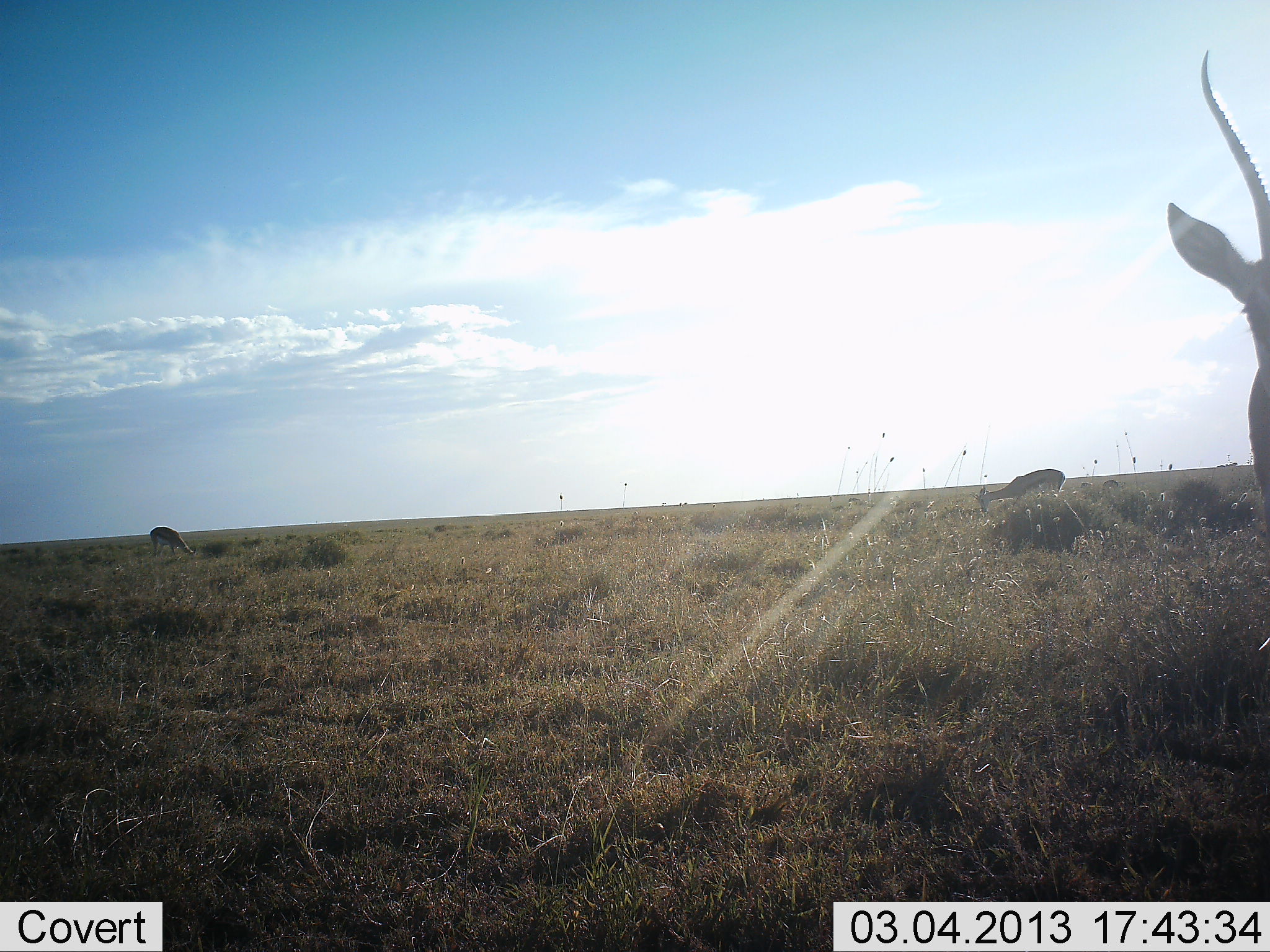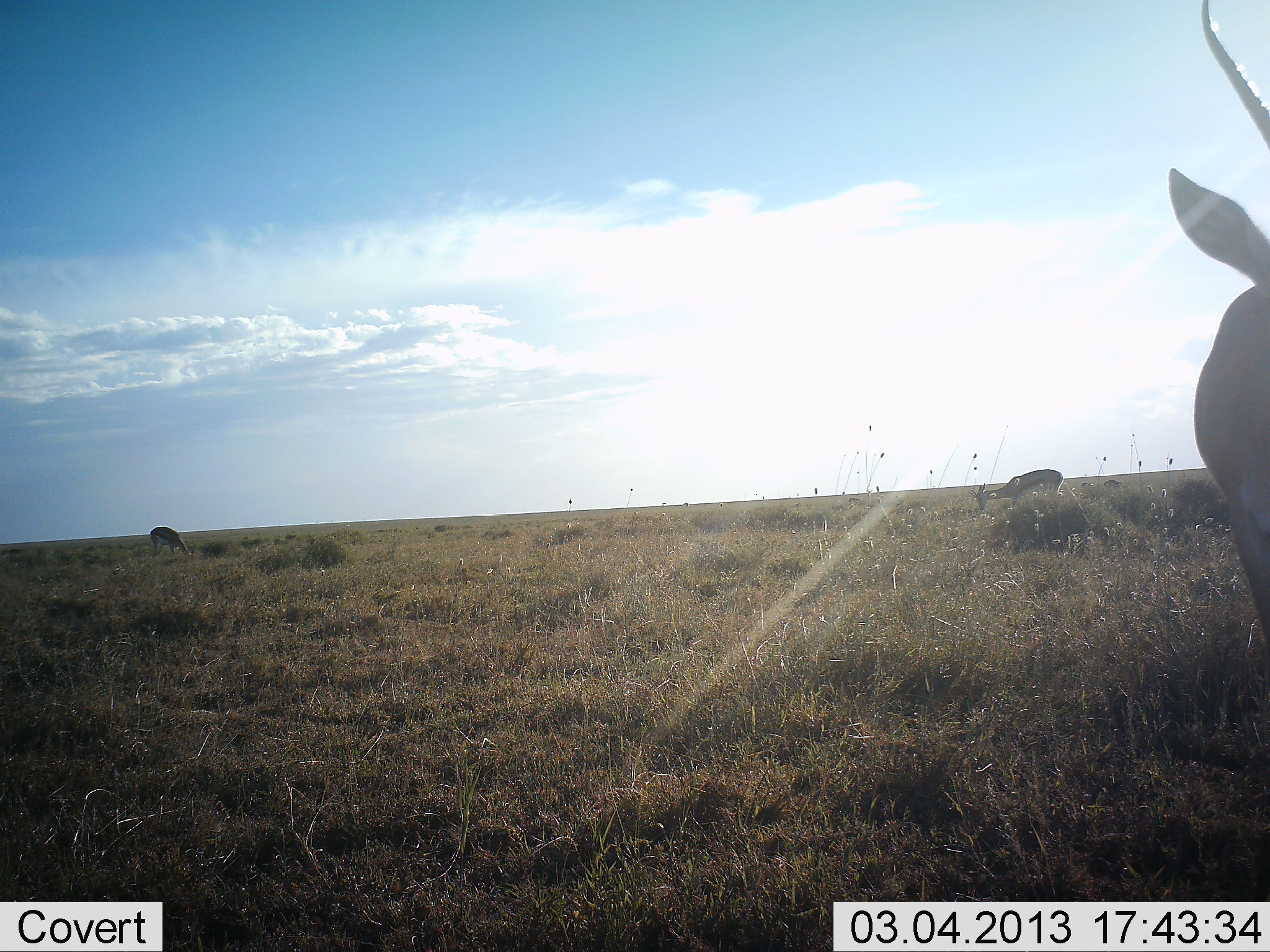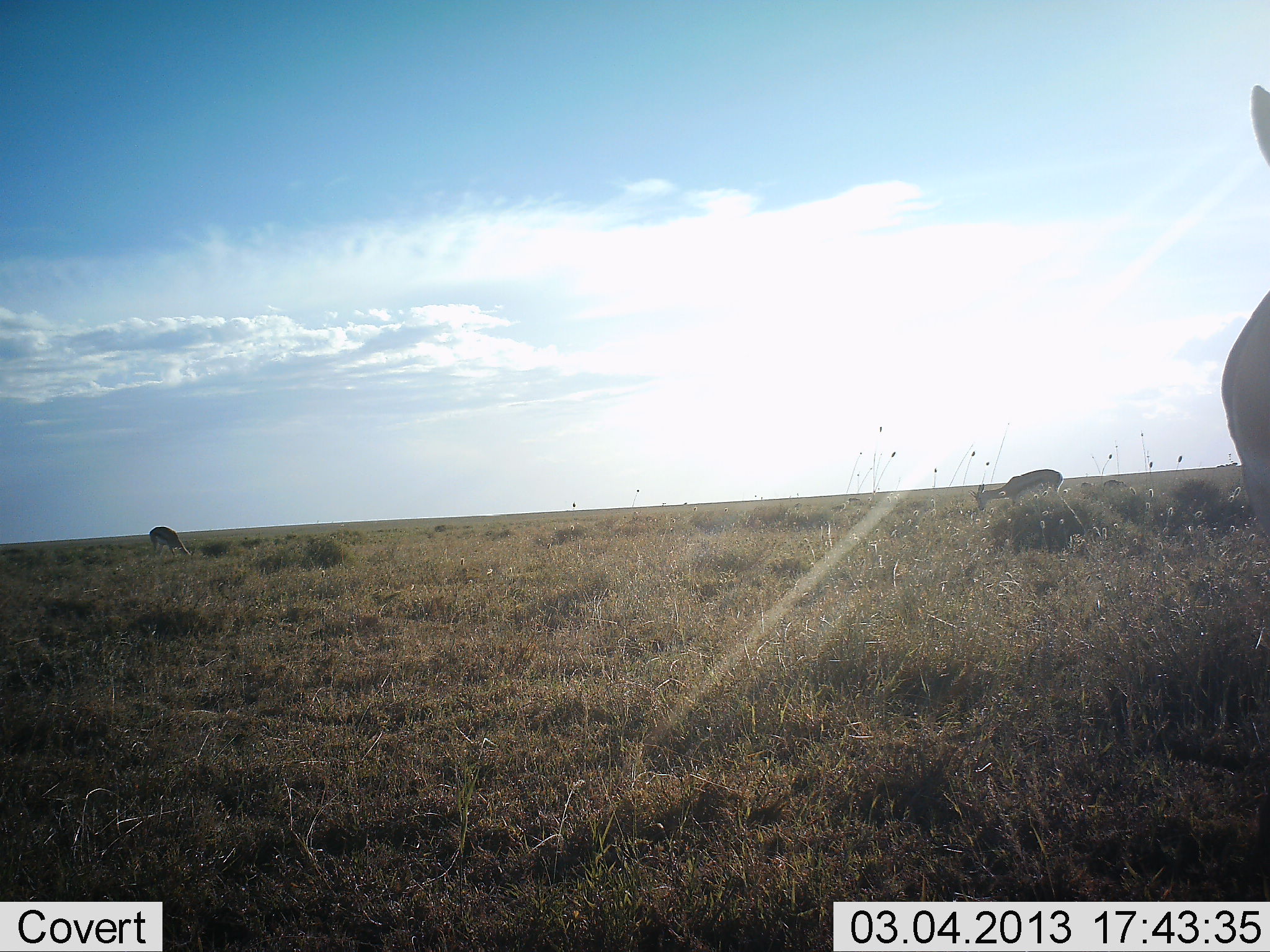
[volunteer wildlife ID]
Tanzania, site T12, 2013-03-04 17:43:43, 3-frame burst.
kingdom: Animalia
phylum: Chordata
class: Mammalia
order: Artiodactyla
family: Bovidae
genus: Eudorcas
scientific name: Eudorcas thomsonii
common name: thomson's gazelle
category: gazellethomsons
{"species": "gazellethomsons (thomson's gazelle) (Eudorcas thomsonii)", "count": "3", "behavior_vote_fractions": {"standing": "63%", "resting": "0%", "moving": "21%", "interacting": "0%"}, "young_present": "0%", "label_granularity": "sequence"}